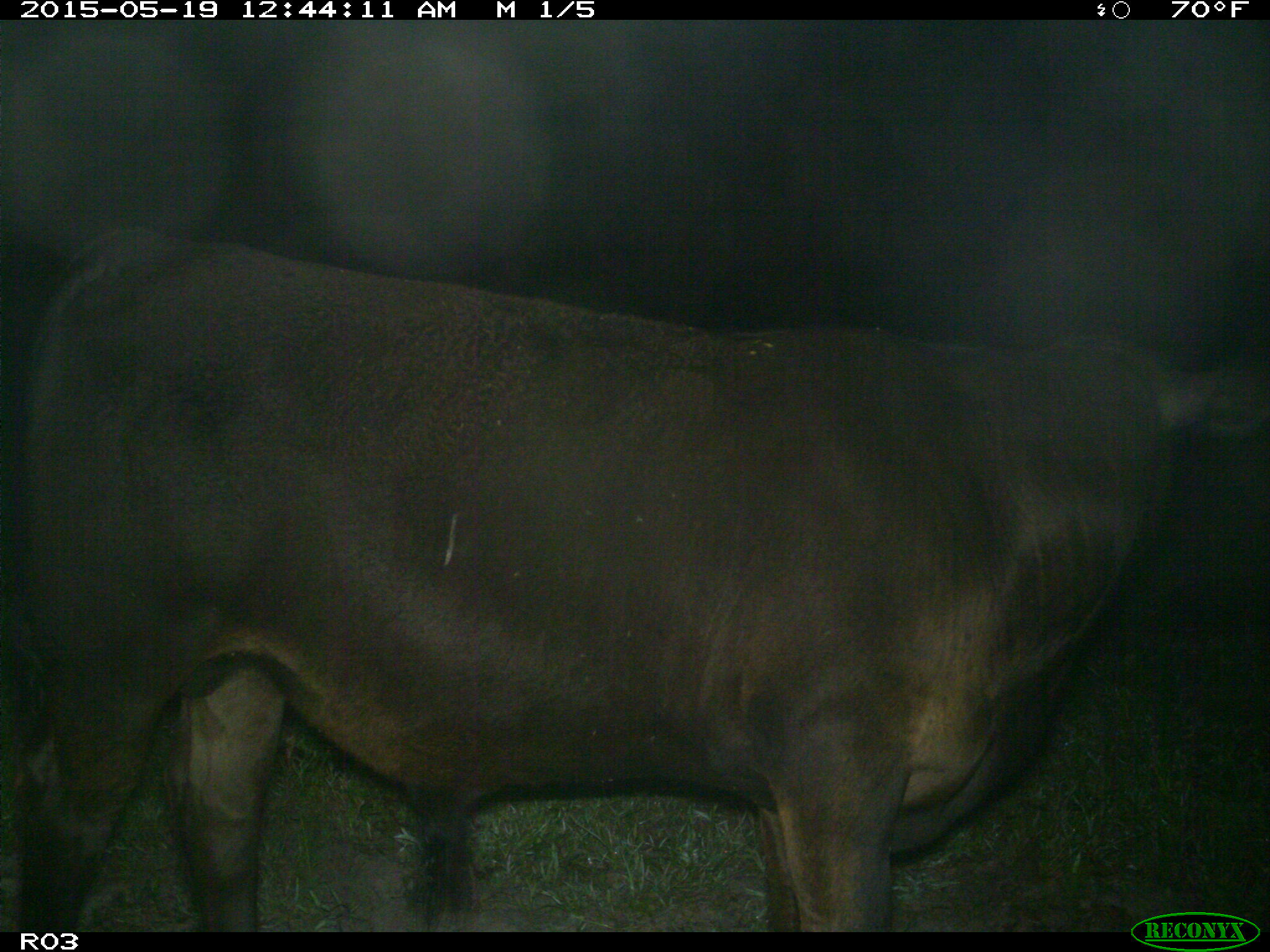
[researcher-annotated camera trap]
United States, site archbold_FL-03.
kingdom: Animalia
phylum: Chordata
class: Mammalia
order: Artiodactyla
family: Bovidae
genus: Bos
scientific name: Bos taurus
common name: domestic cow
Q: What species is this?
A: Bos taurus (domestic cow).